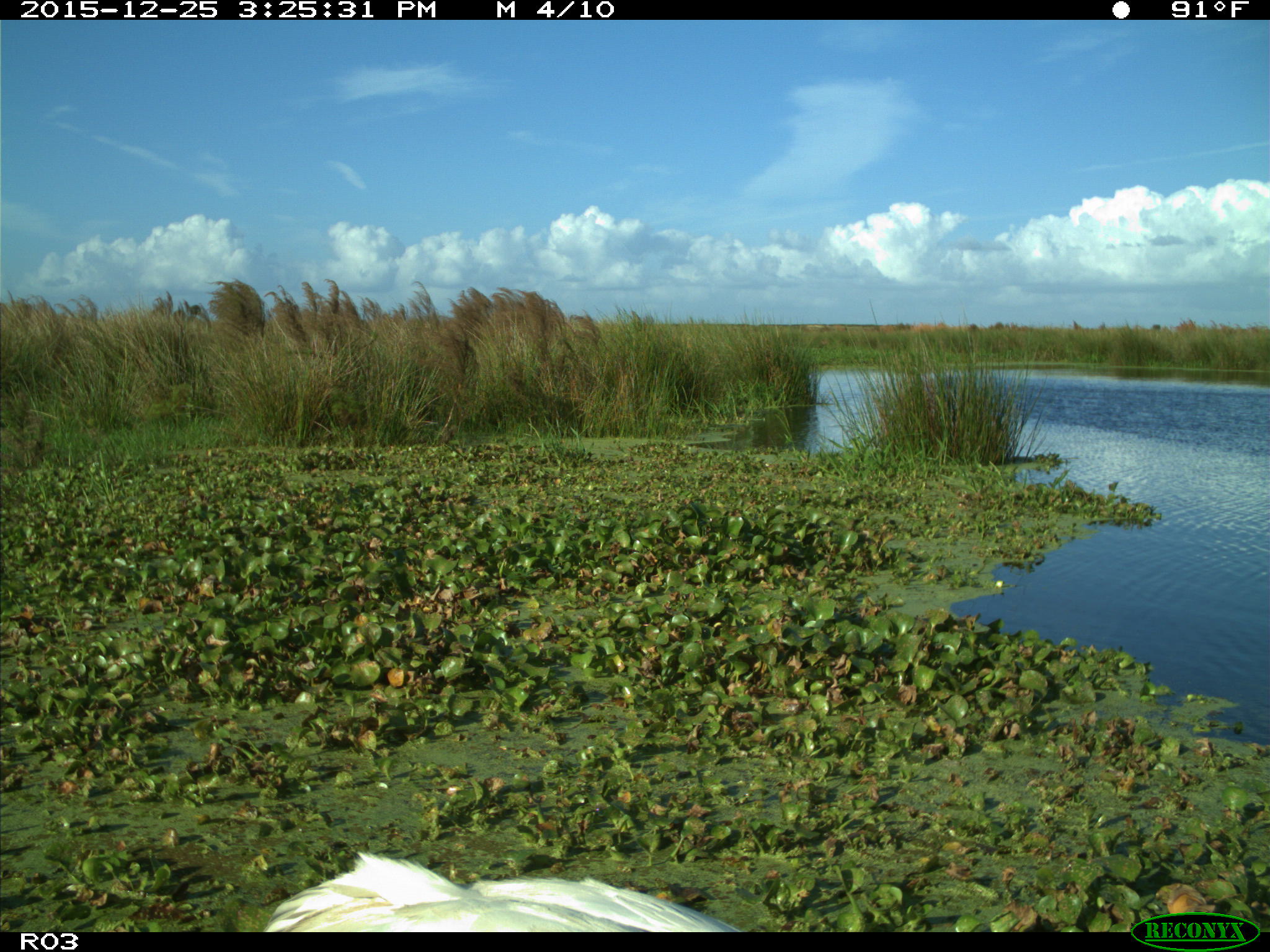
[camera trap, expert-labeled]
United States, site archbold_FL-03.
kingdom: Animalia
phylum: Chordata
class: Aves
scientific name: Aves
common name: birds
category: unidentified bird